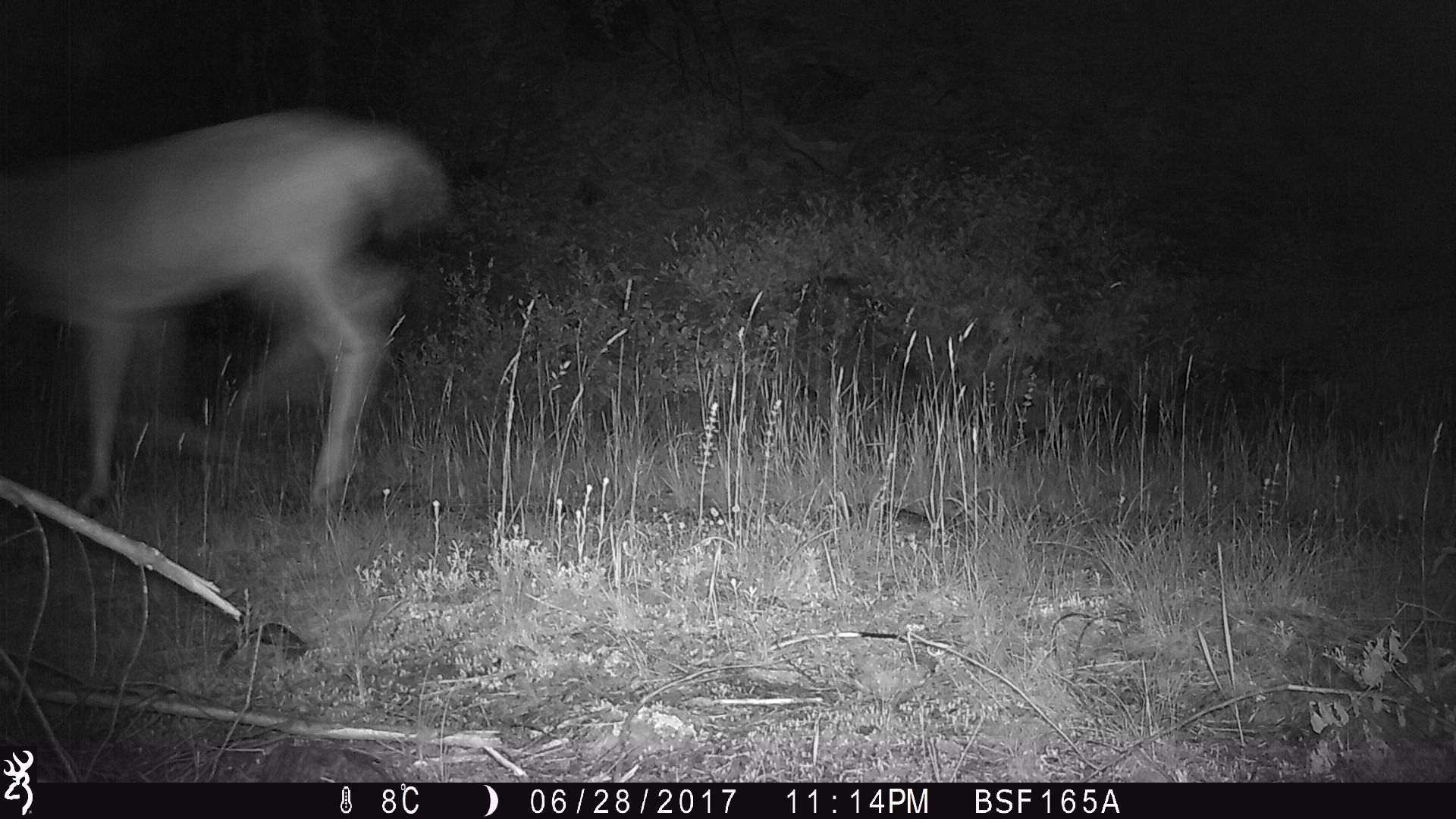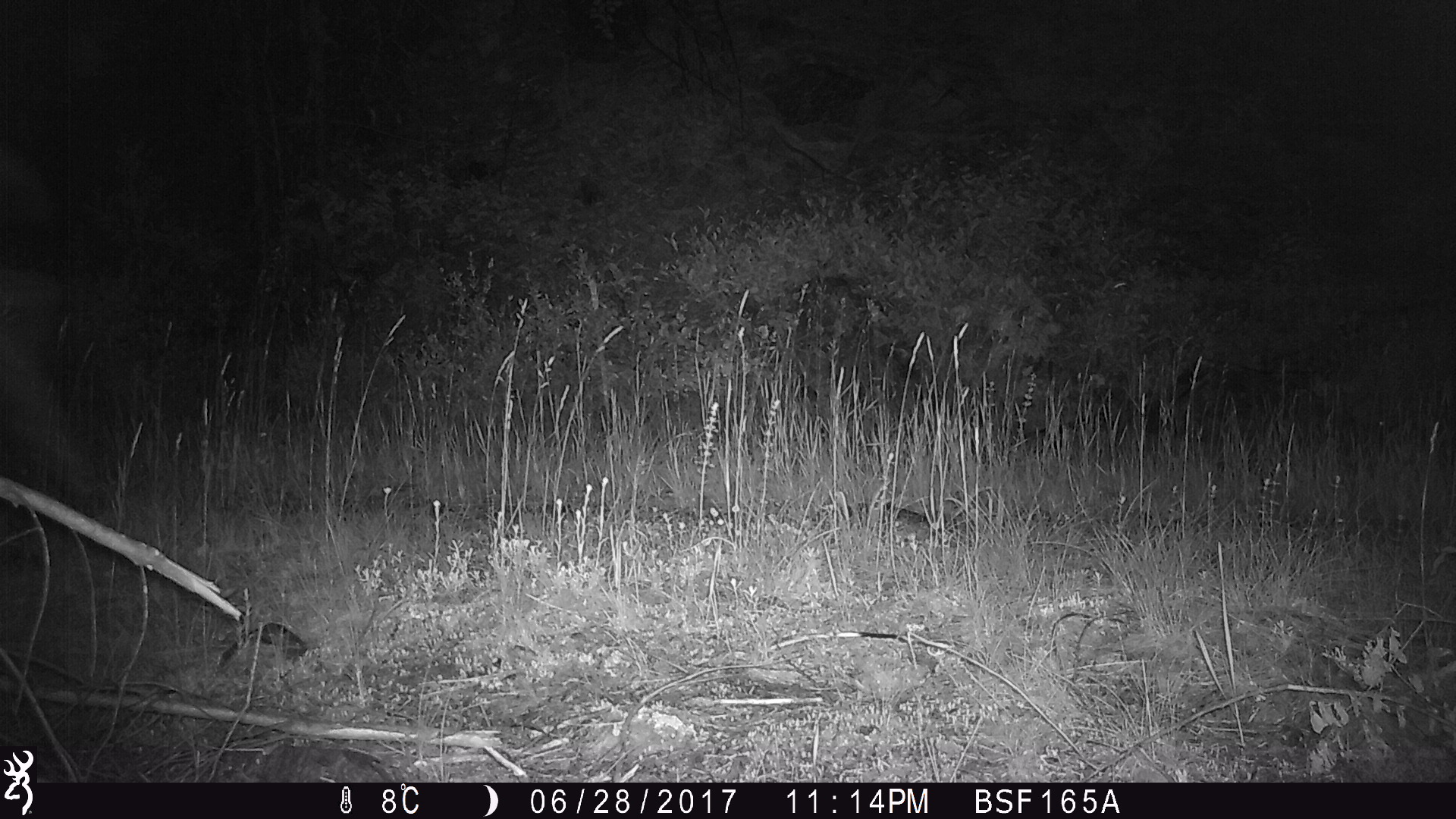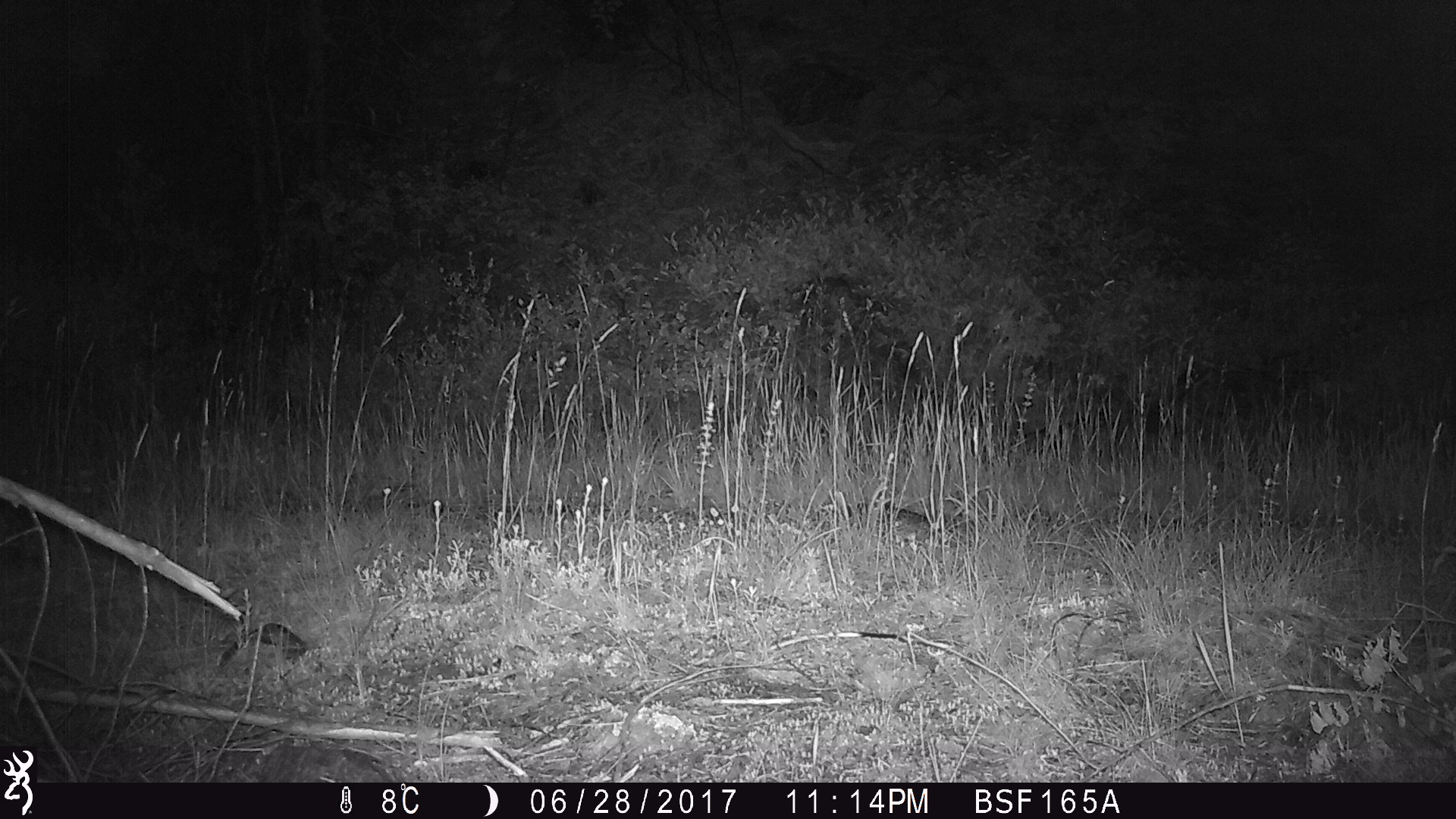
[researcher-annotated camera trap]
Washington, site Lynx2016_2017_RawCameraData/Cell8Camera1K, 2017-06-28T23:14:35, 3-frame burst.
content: unidentified animal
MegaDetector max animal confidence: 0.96